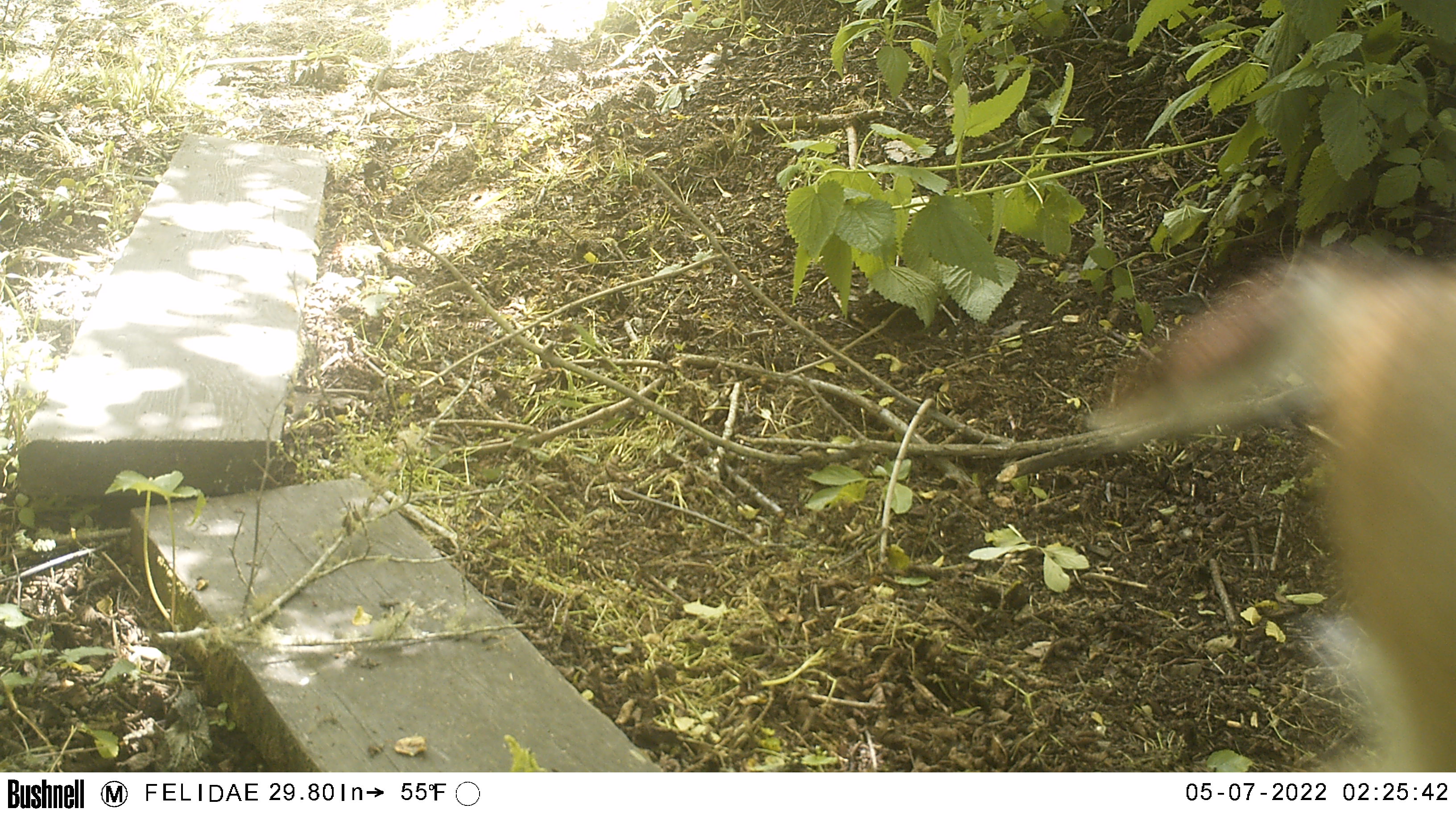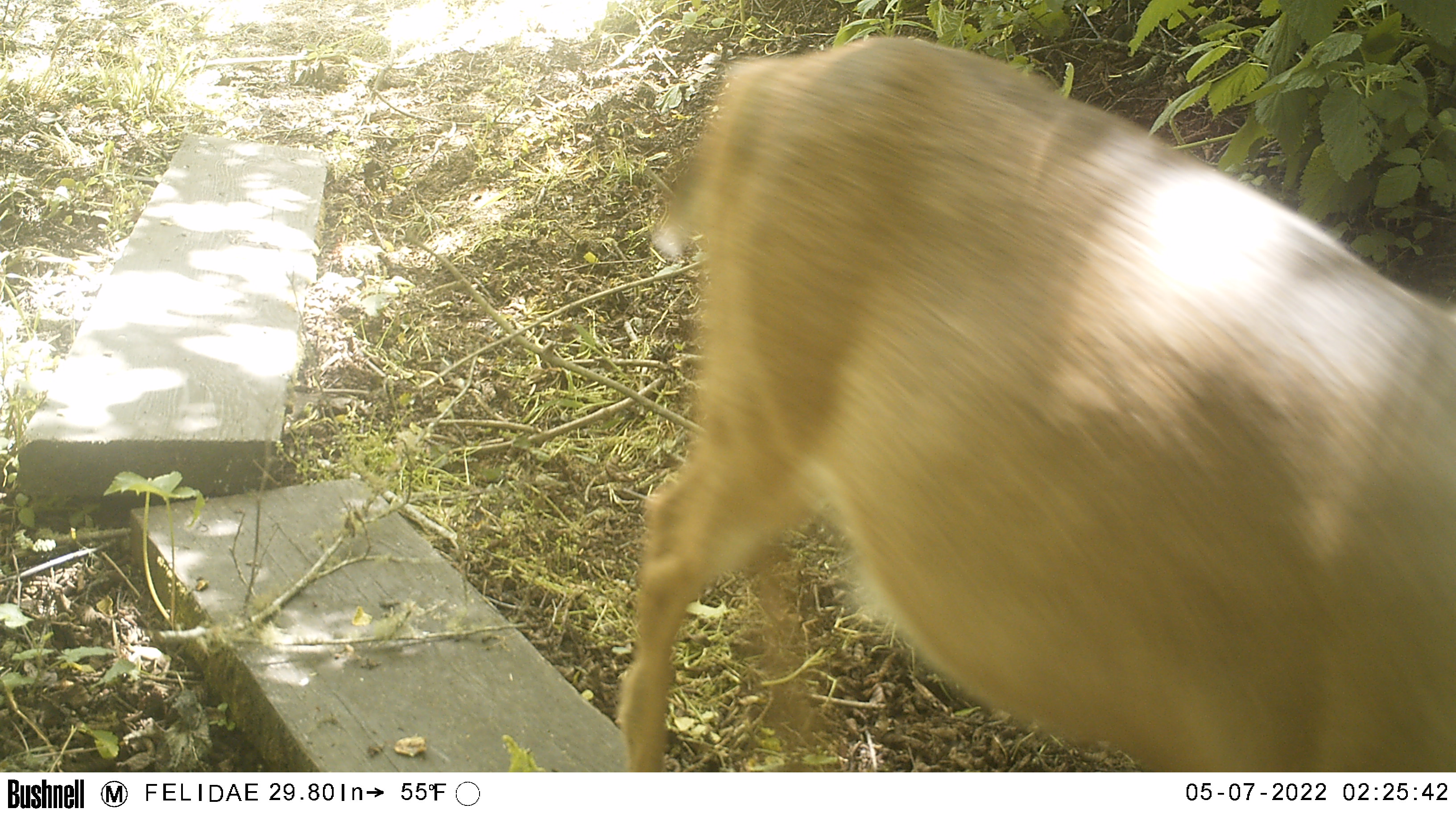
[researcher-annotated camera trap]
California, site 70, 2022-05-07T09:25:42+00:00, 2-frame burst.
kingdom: Animalia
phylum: Chordata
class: Mammalia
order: Artiodactyla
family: Cervidae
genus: Odocoileus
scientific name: Odocoileus hemionus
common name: mule deer